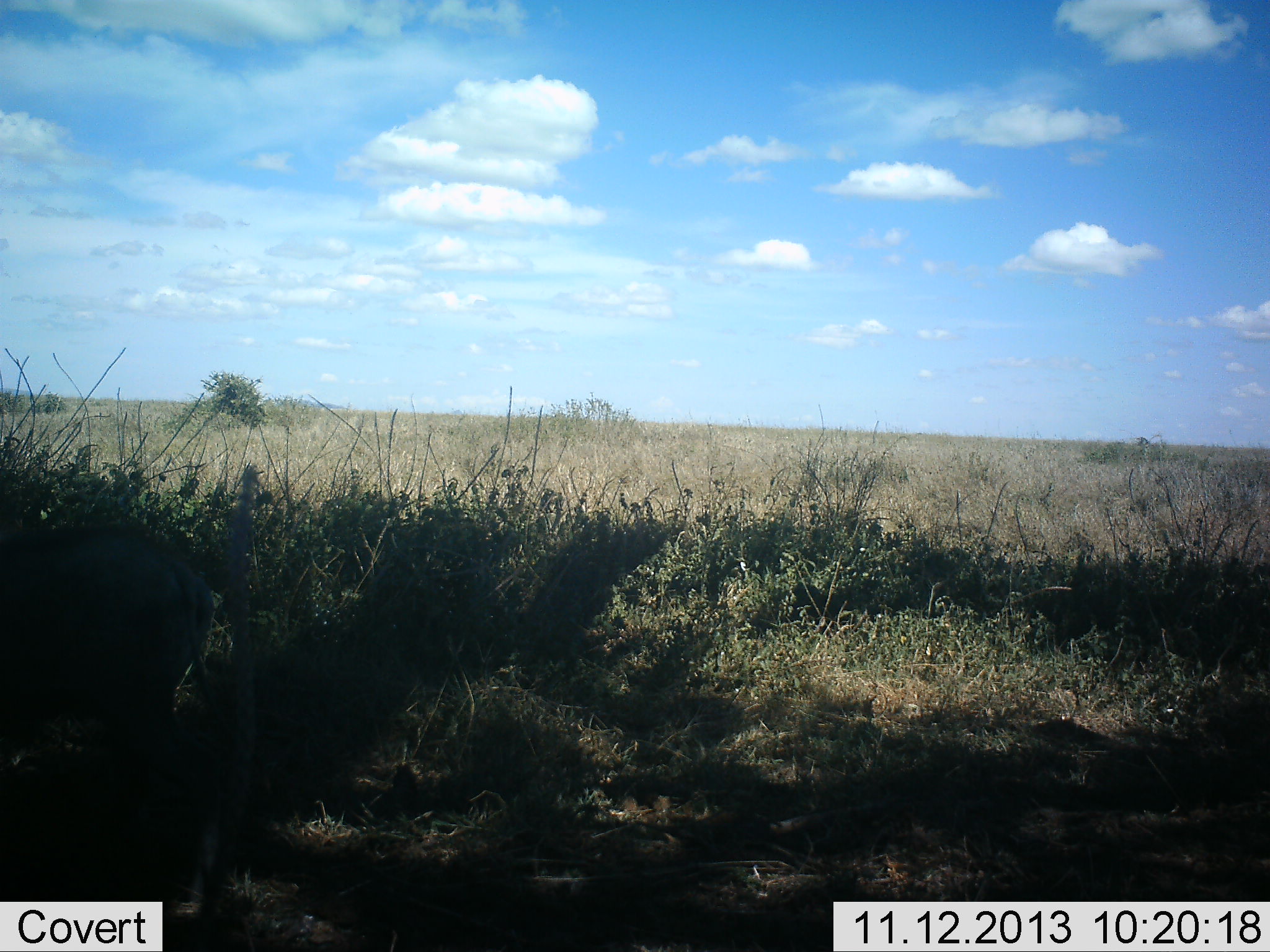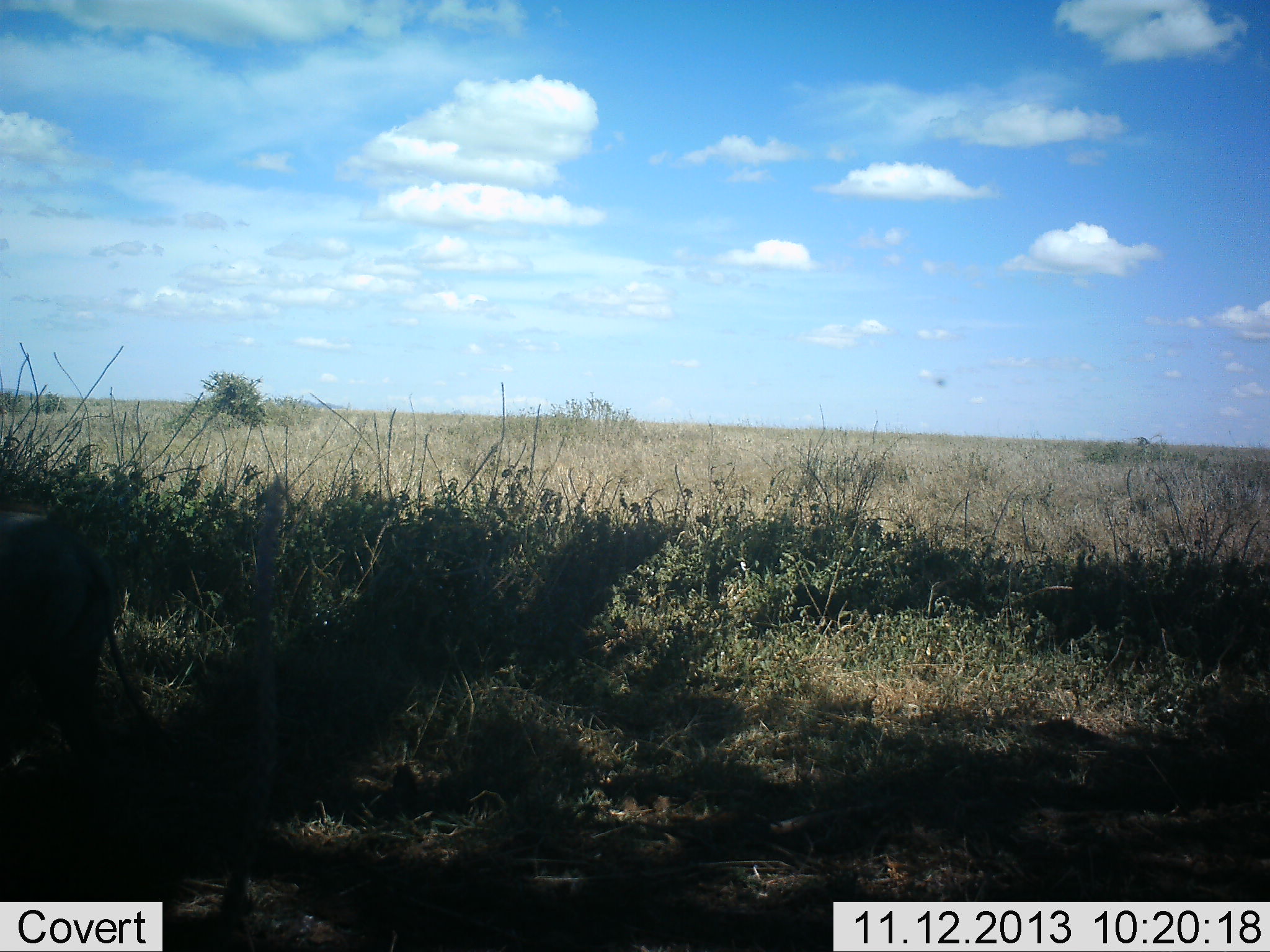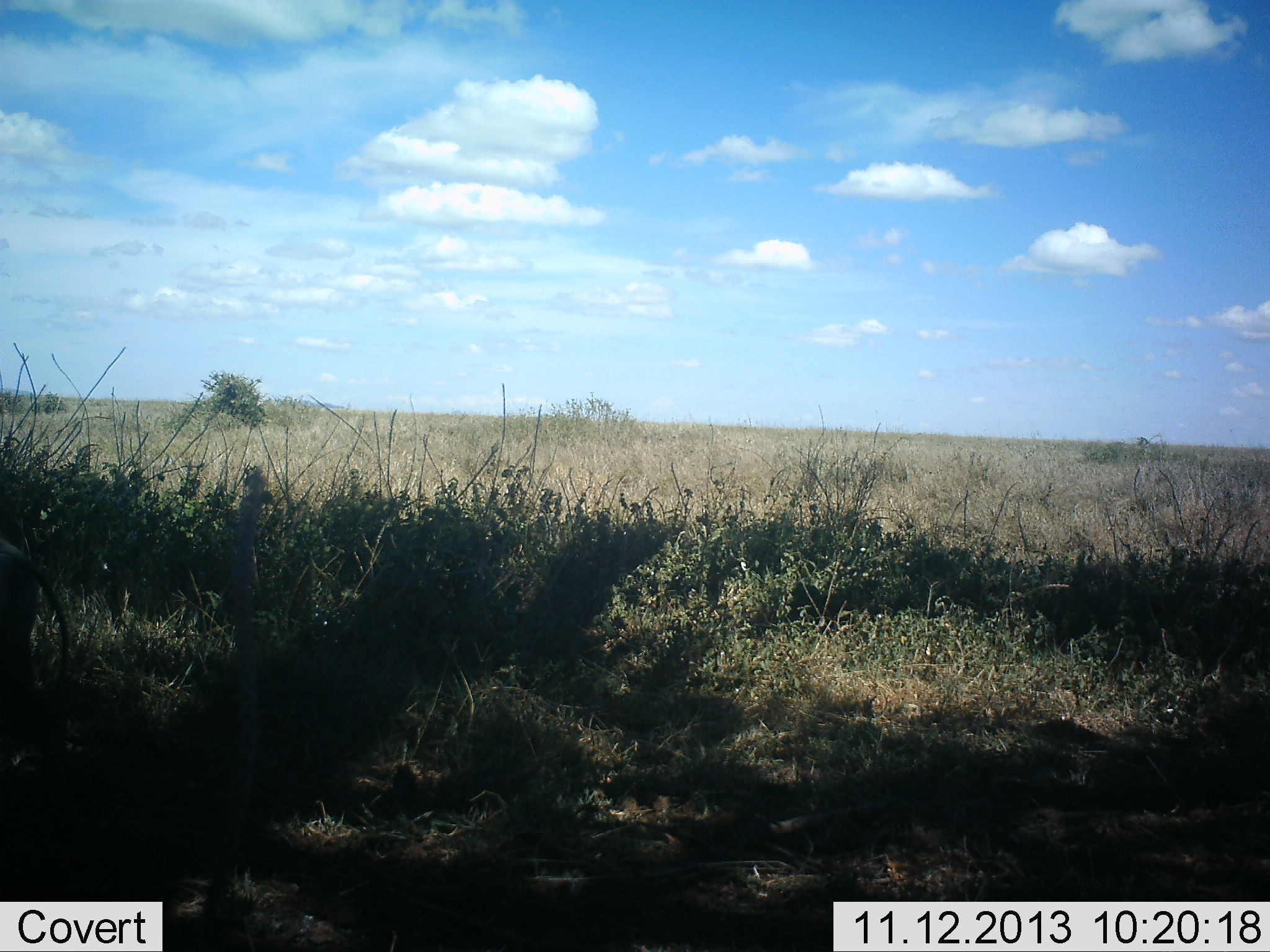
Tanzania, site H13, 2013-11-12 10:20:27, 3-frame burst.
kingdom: Animalia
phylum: Chordata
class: Mammalia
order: Artiodactyla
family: Suidae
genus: Phacochoerus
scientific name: Phacochoerus africanus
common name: warthog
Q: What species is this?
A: Warthog (Phacochoerus africanus).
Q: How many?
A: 1.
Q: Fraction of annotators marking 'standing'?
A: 0%.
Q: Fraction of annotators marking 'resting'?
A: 0%.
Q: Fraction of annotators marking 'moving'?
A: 100%.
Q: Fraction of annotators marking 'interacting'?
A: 0%.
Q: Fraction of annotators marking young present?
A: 0%.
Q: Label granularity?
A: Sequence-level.